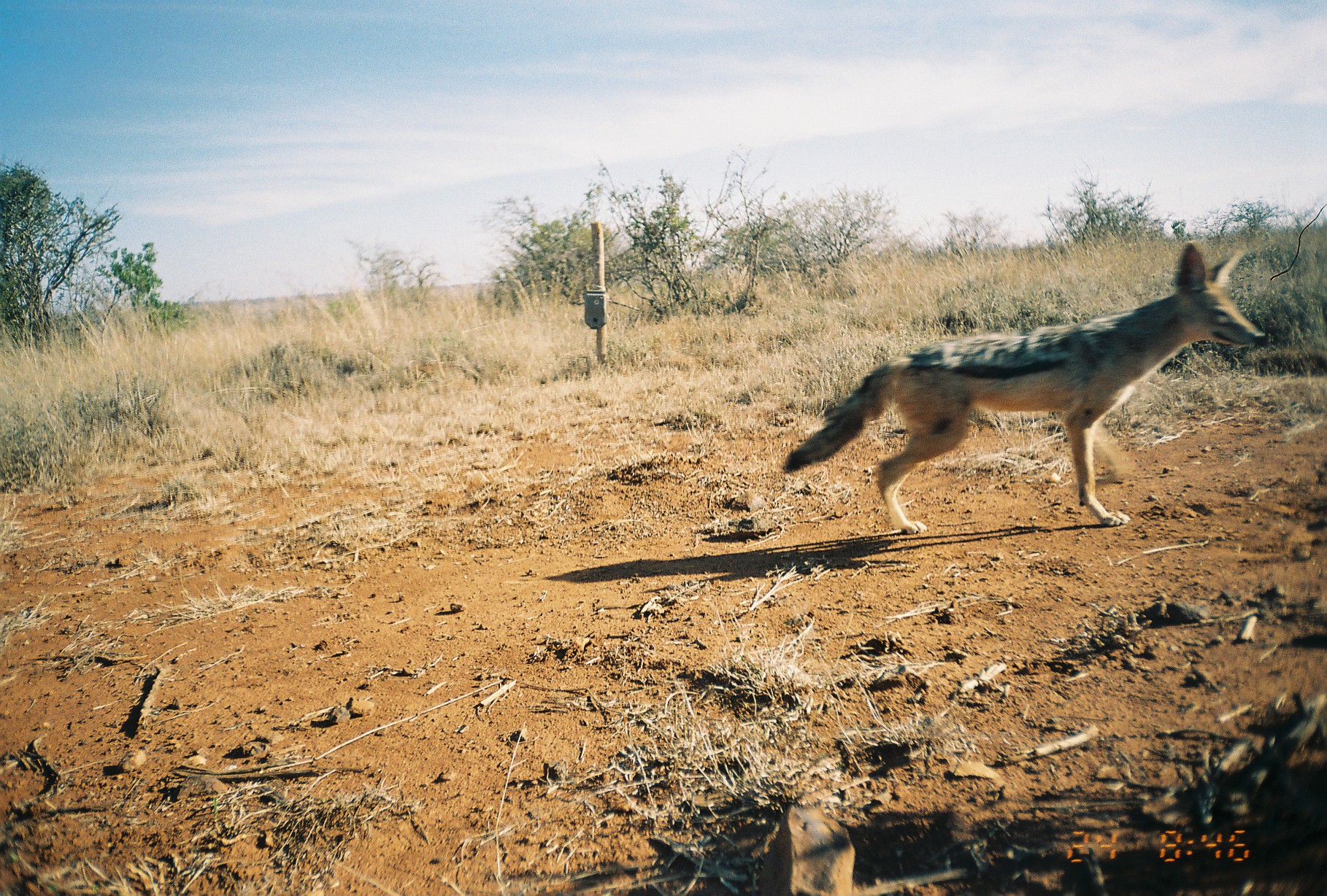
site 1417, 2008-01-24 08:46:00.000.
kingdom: Animalia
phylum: Chordata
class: Mammalia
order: Carnivora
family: Canidae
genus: Lupulella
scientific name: Lupulella mesomelas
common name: black-backed jackal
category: canis mesomelas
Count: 1.